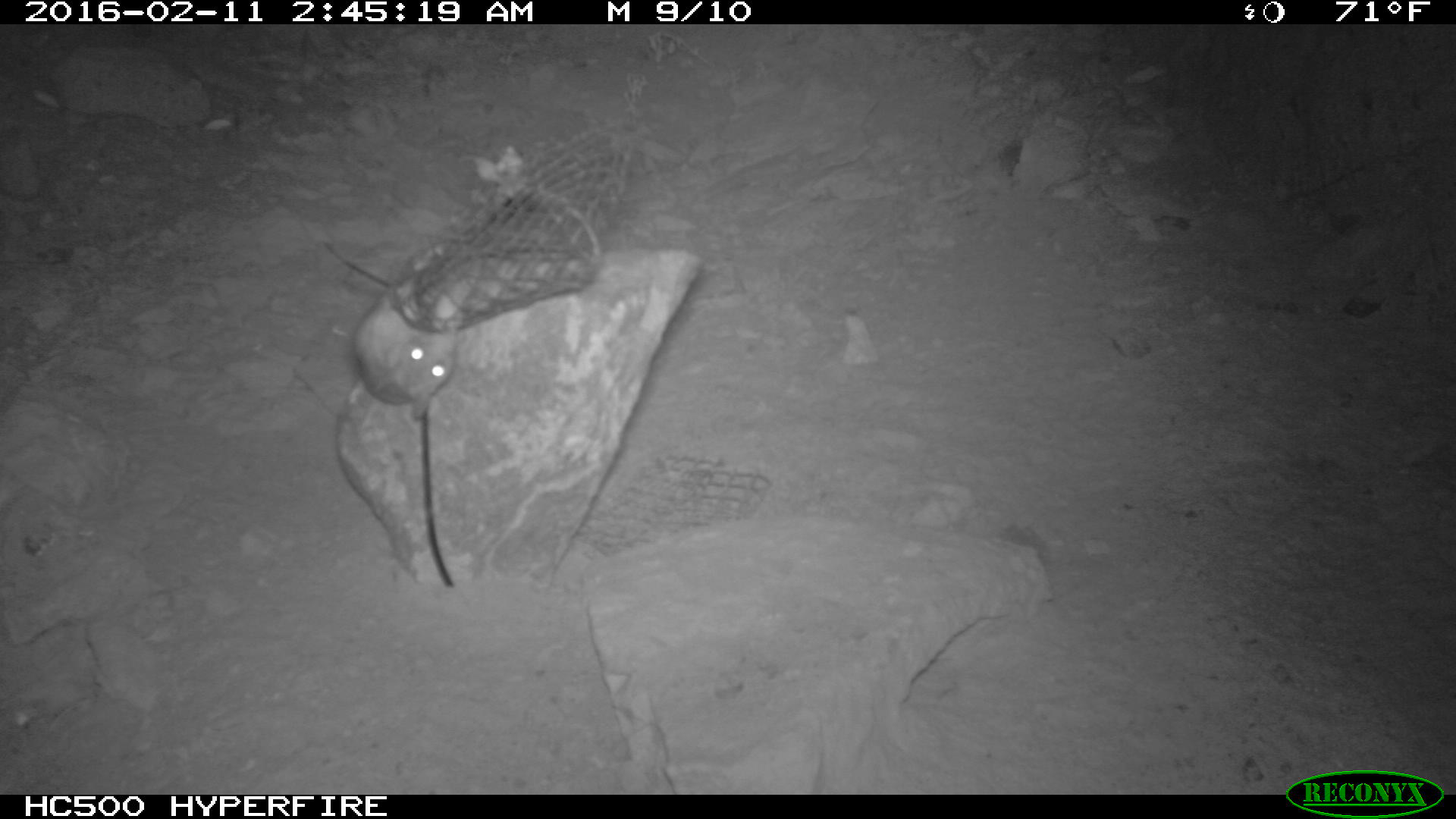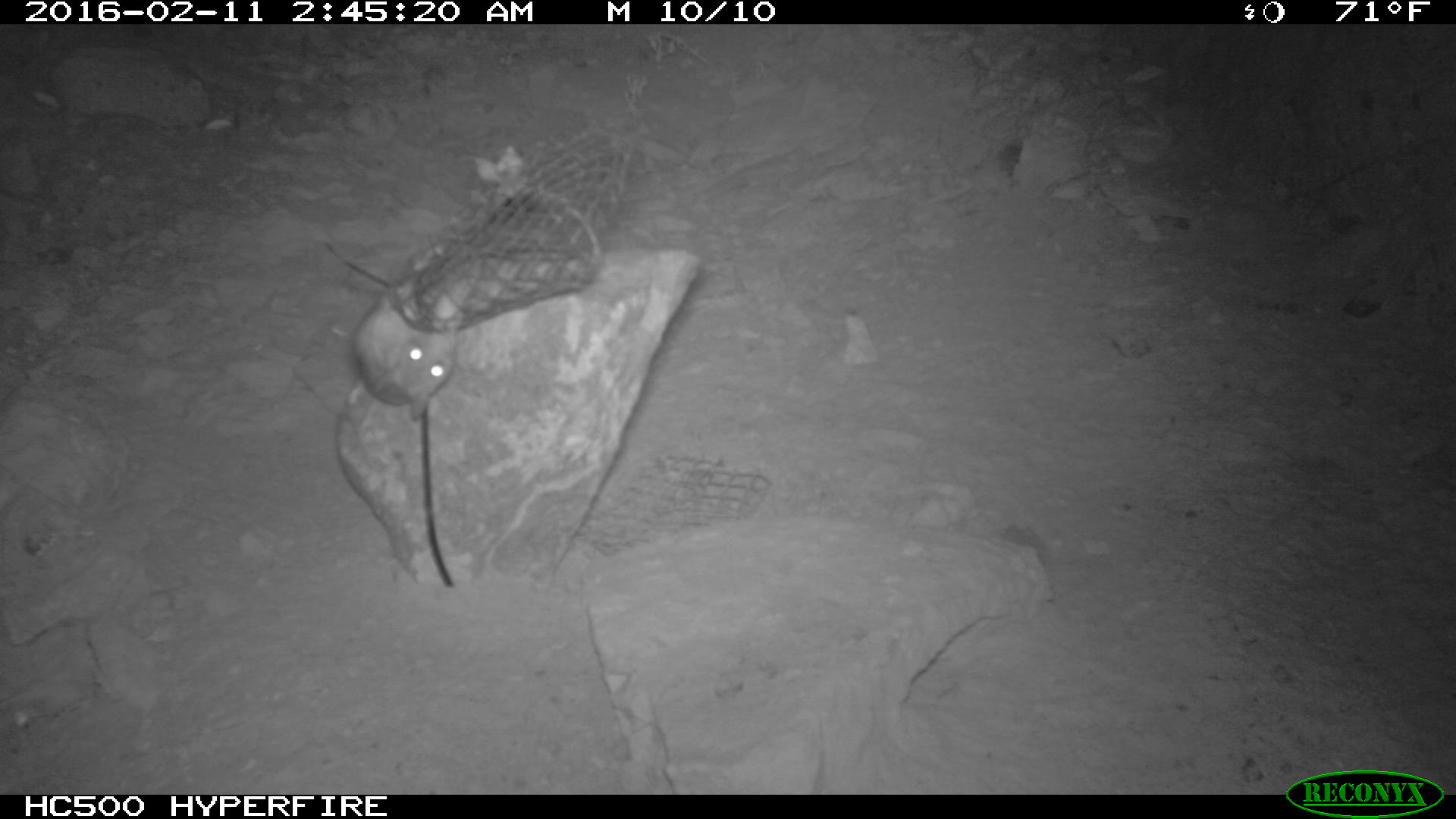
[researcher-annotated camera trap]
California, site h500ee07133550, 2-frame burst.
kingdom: Animalia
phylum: Chordata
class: Mammalia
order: Rodentia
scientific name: Rodentia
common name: rodent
Rodent (Rodentia).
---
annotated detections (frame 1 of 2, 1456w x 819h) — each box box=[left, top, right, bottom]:
rodent: box=[348, 286, 459, 423]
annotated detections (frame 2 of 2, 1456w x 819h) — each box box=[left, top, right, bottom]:
rodent: box=[348, 286, 459, 423]